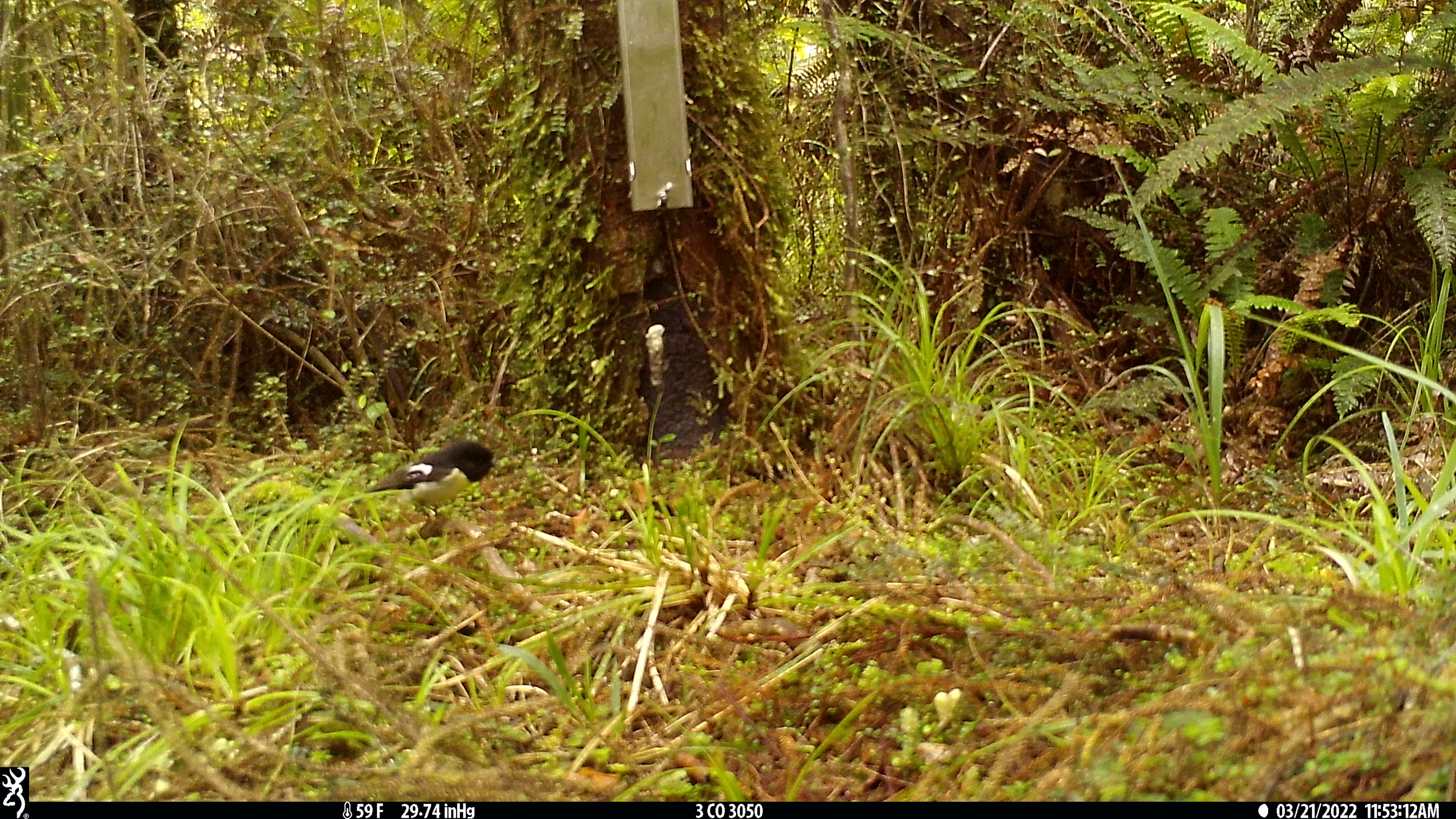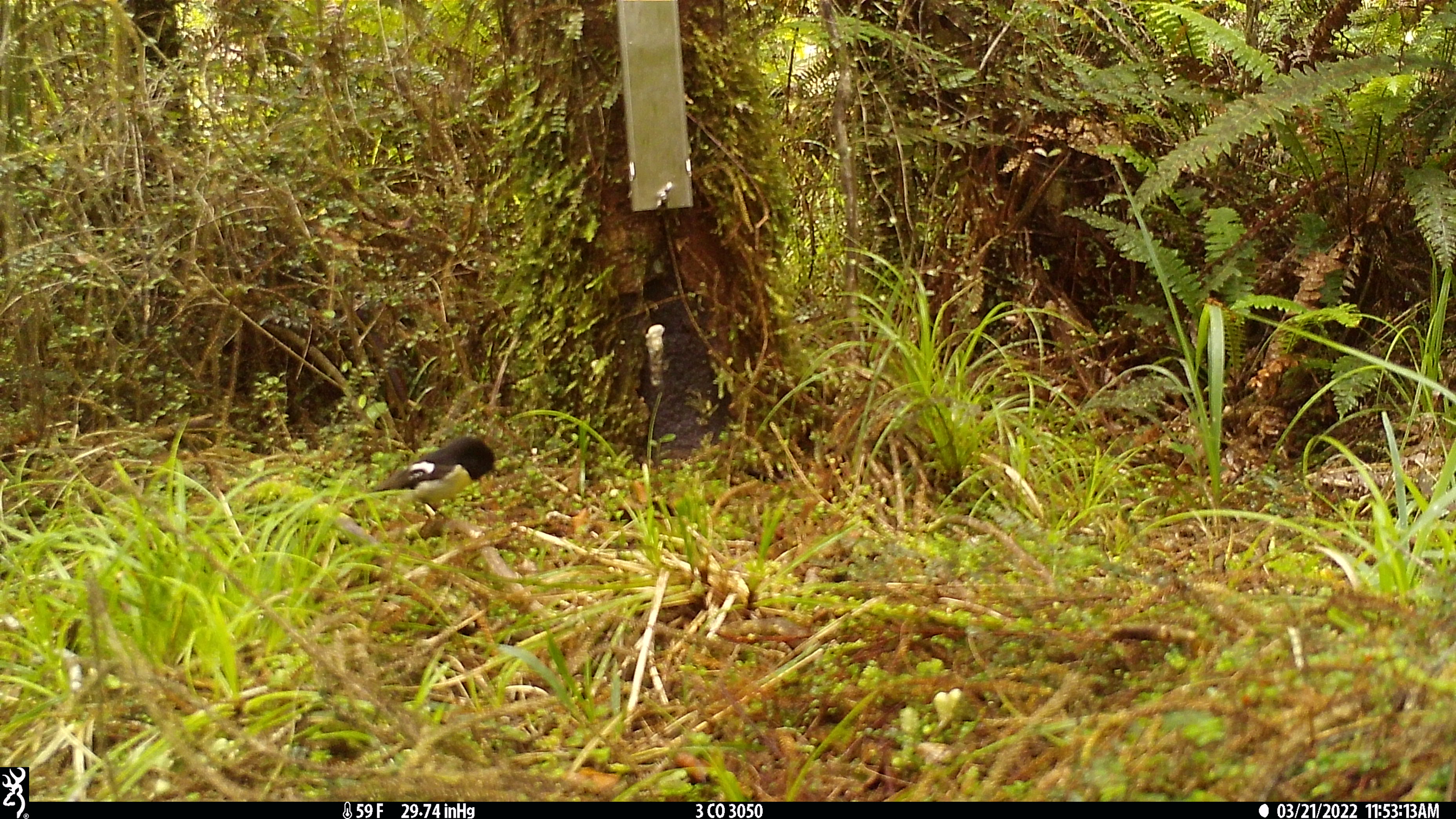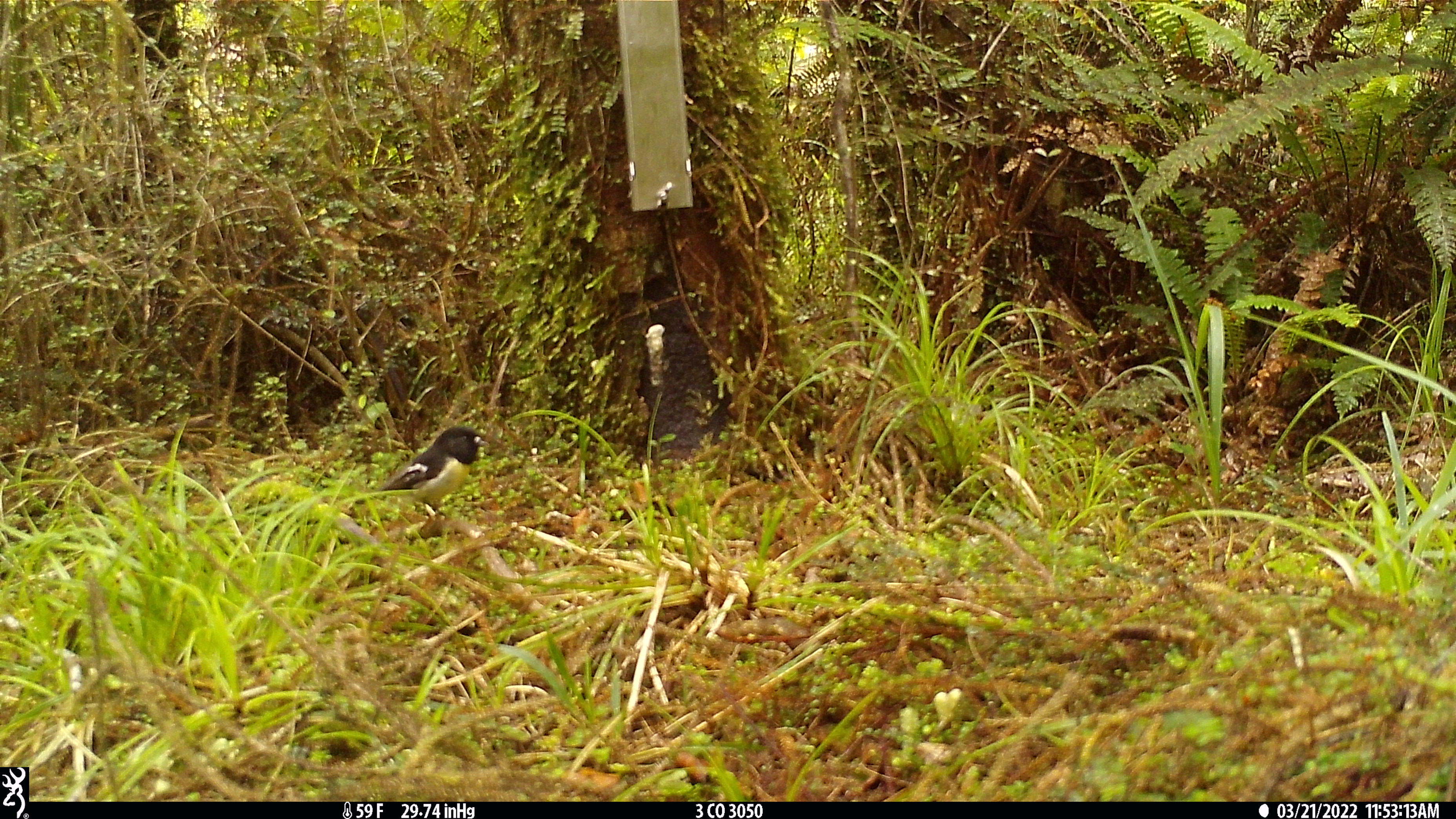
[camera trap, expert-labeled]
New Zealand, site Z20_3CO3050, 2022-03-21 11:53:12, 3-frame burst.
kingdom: Animalia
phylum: Chordata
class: Aves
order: Passeriformes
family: Petroicidae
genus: Petroica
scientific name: Petroica macrocephala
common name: tomtit